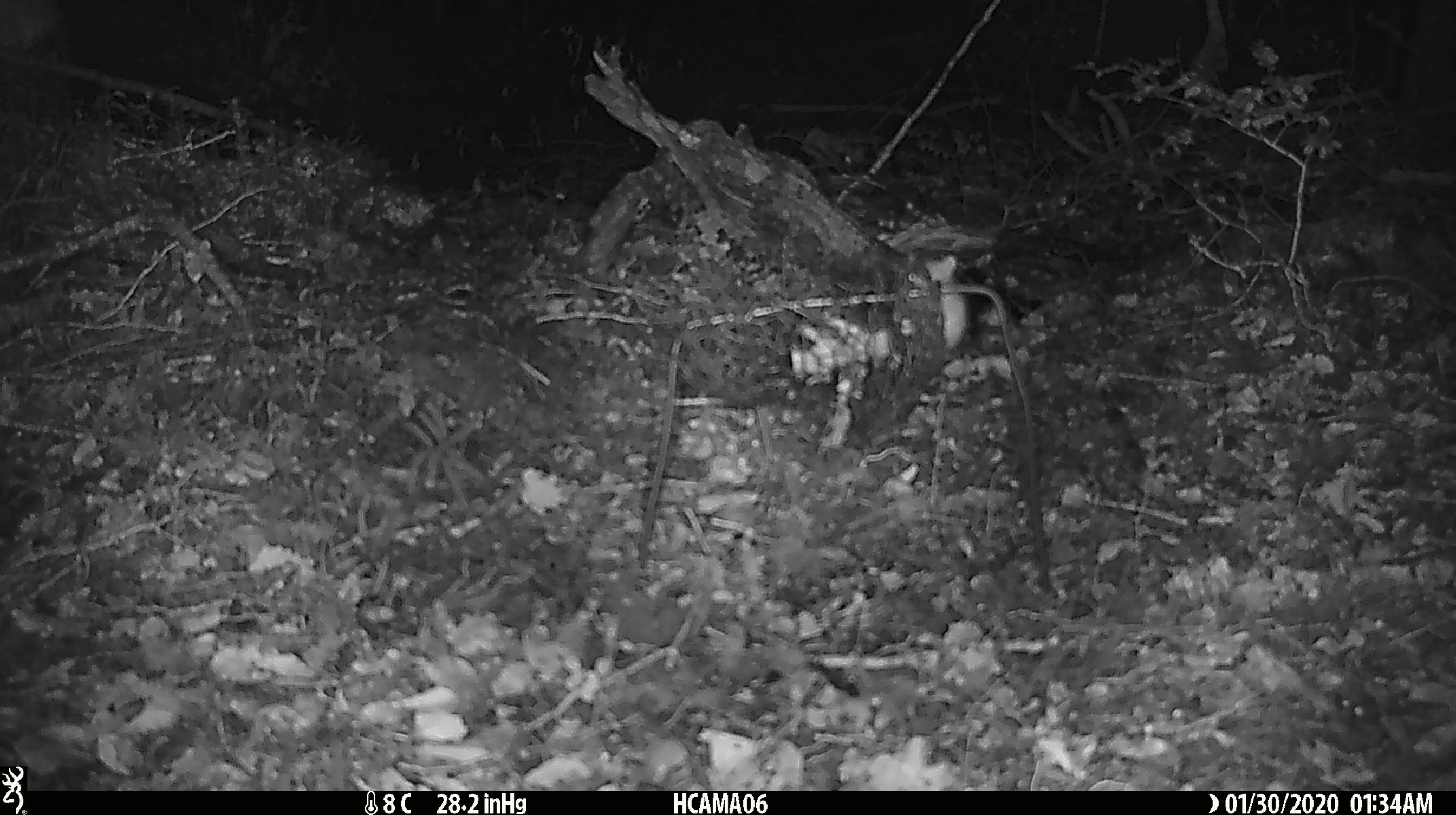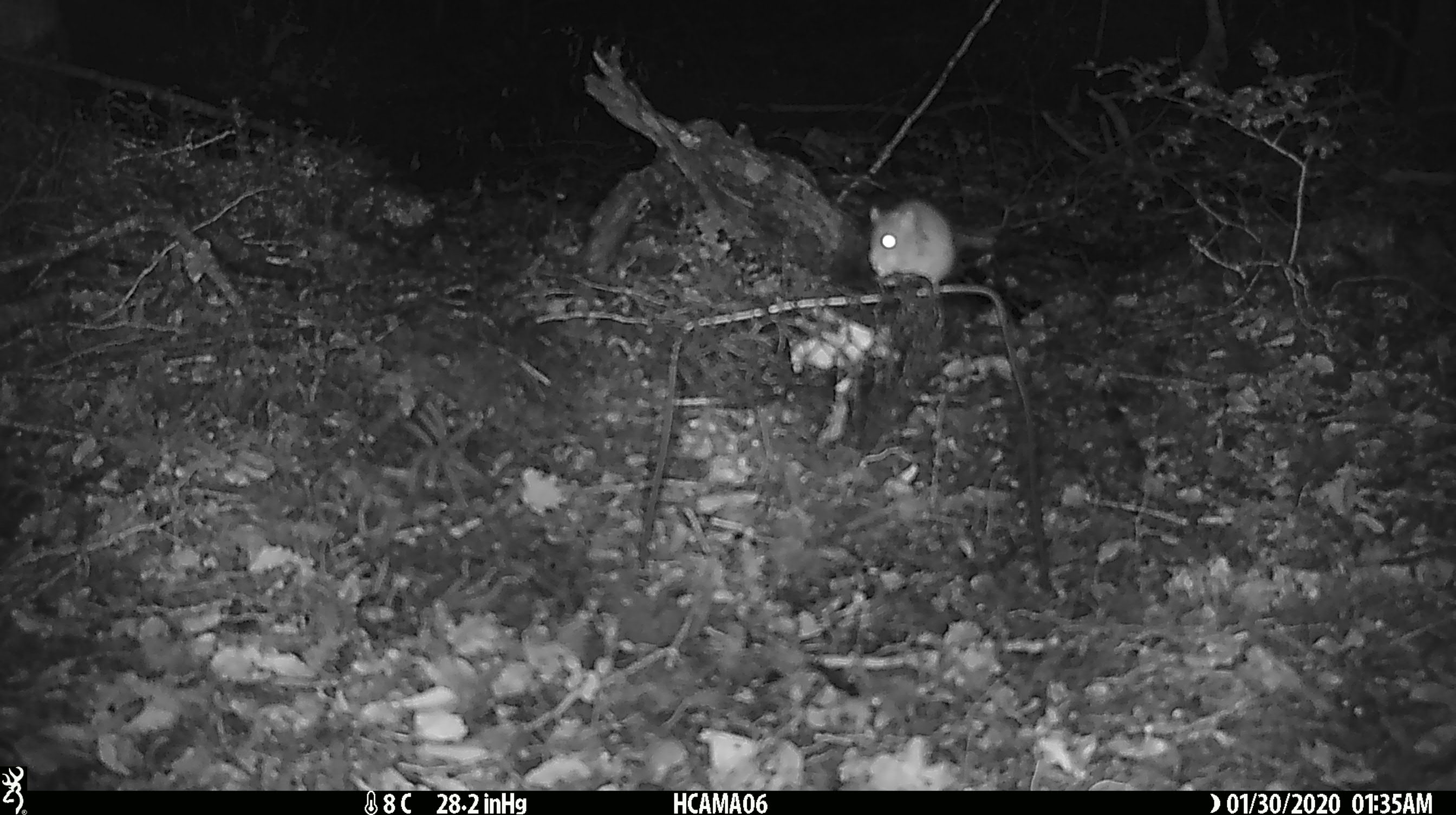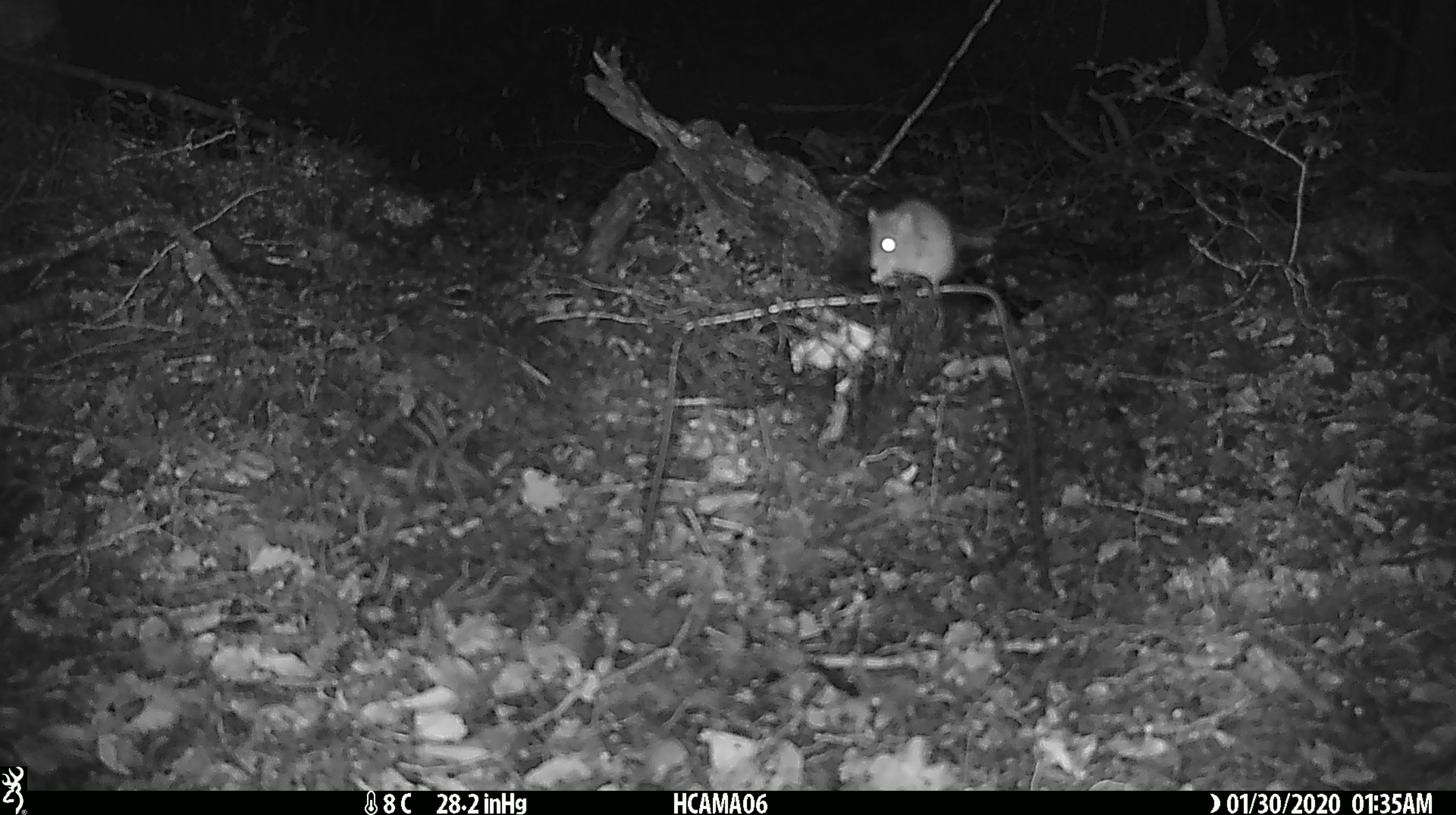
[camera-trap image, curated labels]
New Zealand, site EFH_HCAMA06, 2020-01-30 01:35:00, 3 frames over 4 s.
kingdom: Animalia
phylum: Chordata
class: Mammalia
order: Rodentia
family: Muridae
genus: Mus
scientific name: Mus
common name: mouse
Mouse (Mus).